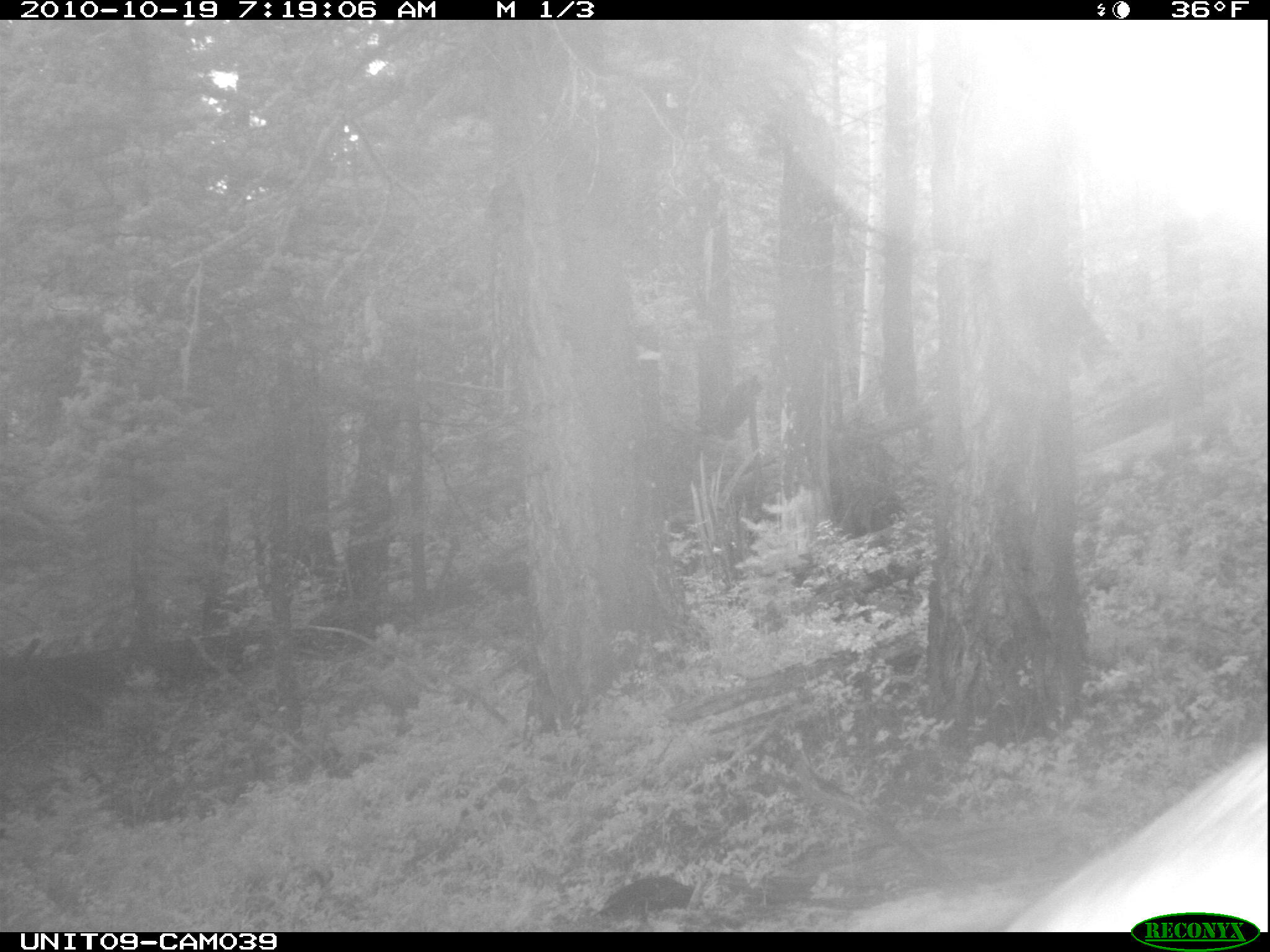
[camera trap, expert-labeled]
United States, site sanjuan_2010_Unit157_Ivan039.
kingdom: Animalia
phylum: Chordata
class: Mammalia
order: Artiodactyla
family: Cervidae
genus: Cervus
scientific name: Cervus elaphus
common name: red deer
Cervus elaphus (red deer).